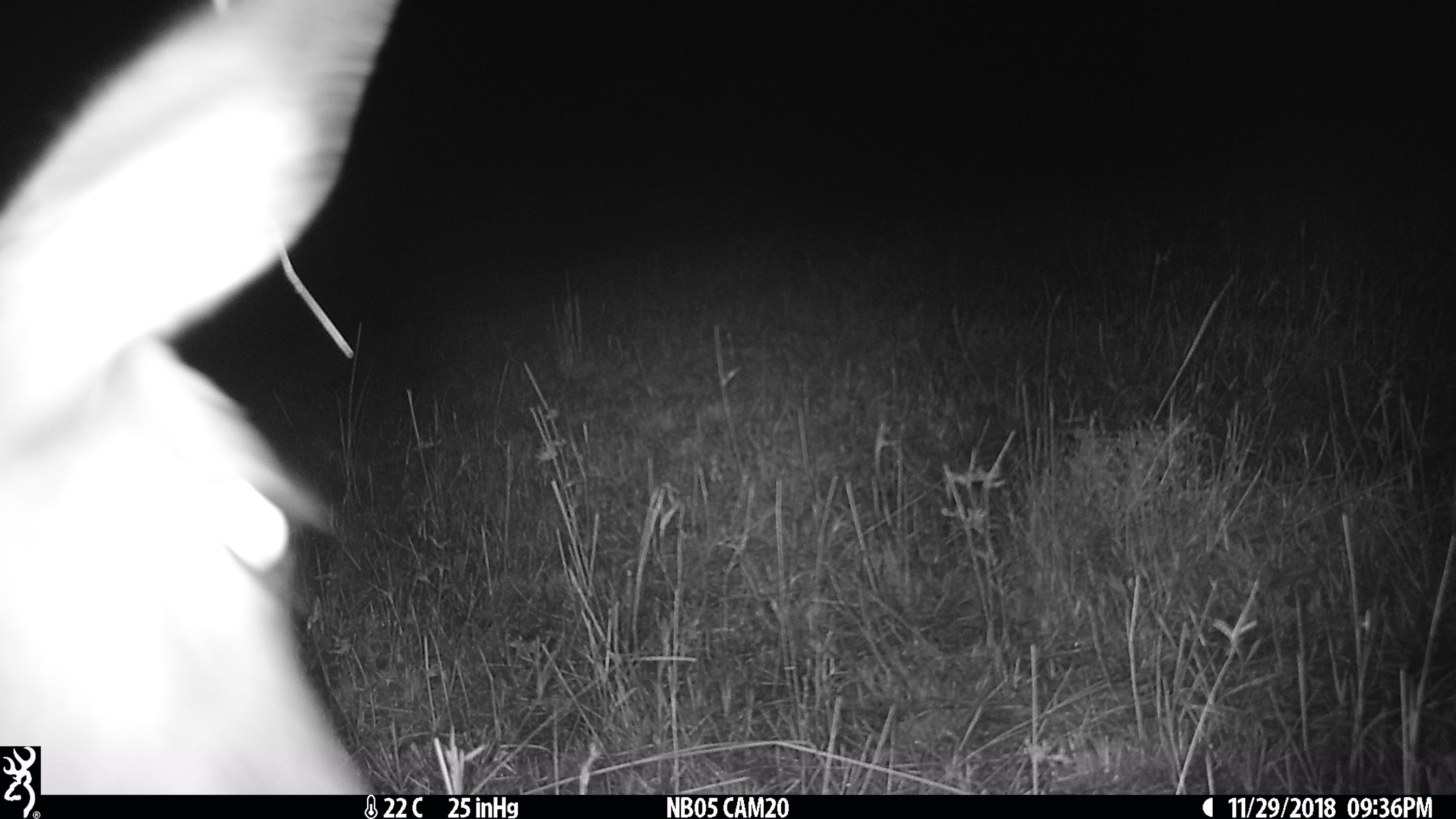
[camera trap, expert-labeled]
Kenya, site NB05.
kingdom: Animalia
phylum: Chordata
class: Mammalia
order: Perissodactyla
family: Equidae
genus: Equus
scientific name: Equus quagga burchellii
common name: burchell's zebra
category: zebra